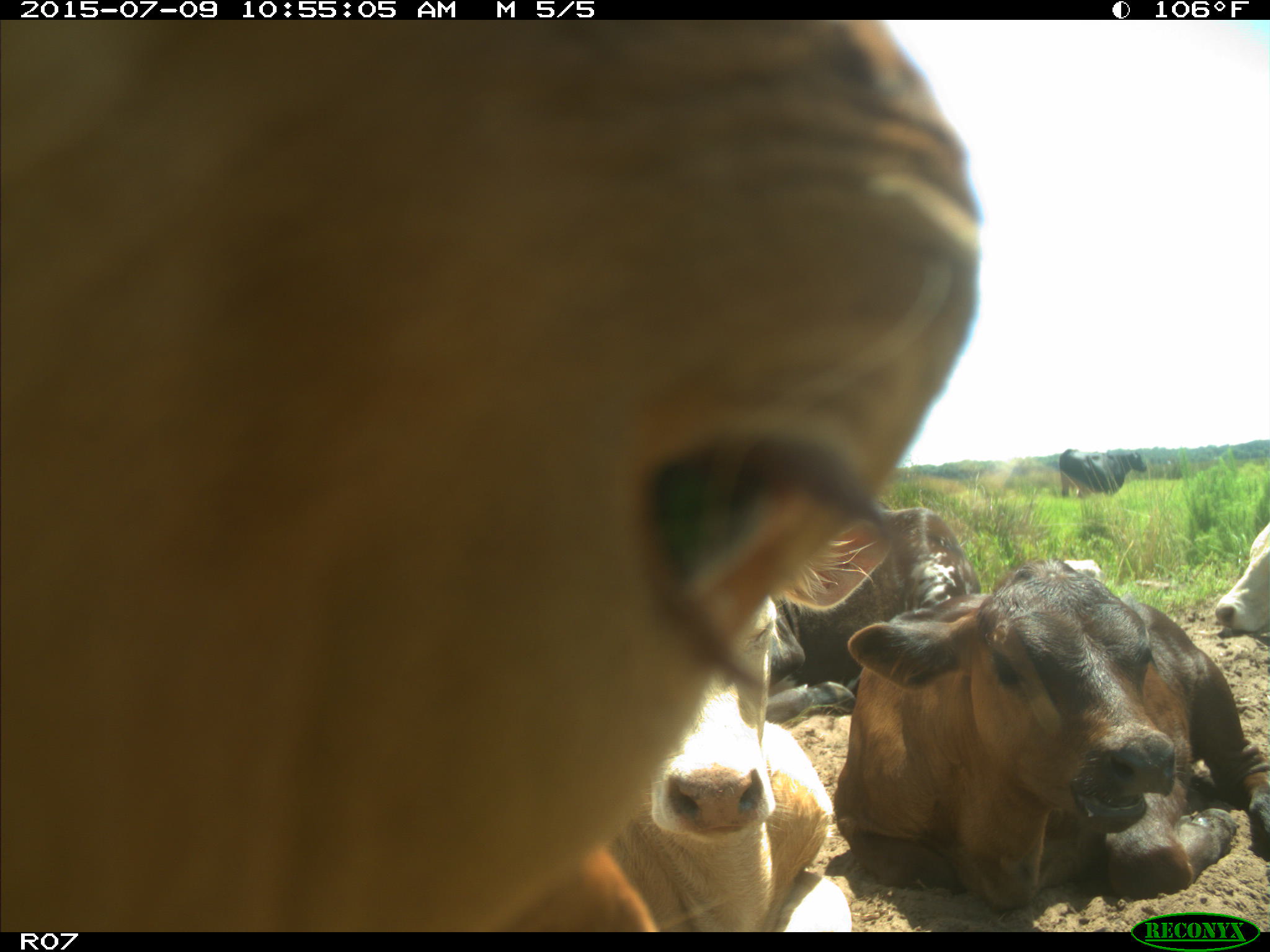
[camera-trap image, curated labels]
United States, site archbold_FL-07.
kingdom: Animalia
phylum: Chordata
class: Mammalia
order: Artiodactyla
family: Bovidae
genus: Bos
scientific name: Bos taurus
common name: domestic cow